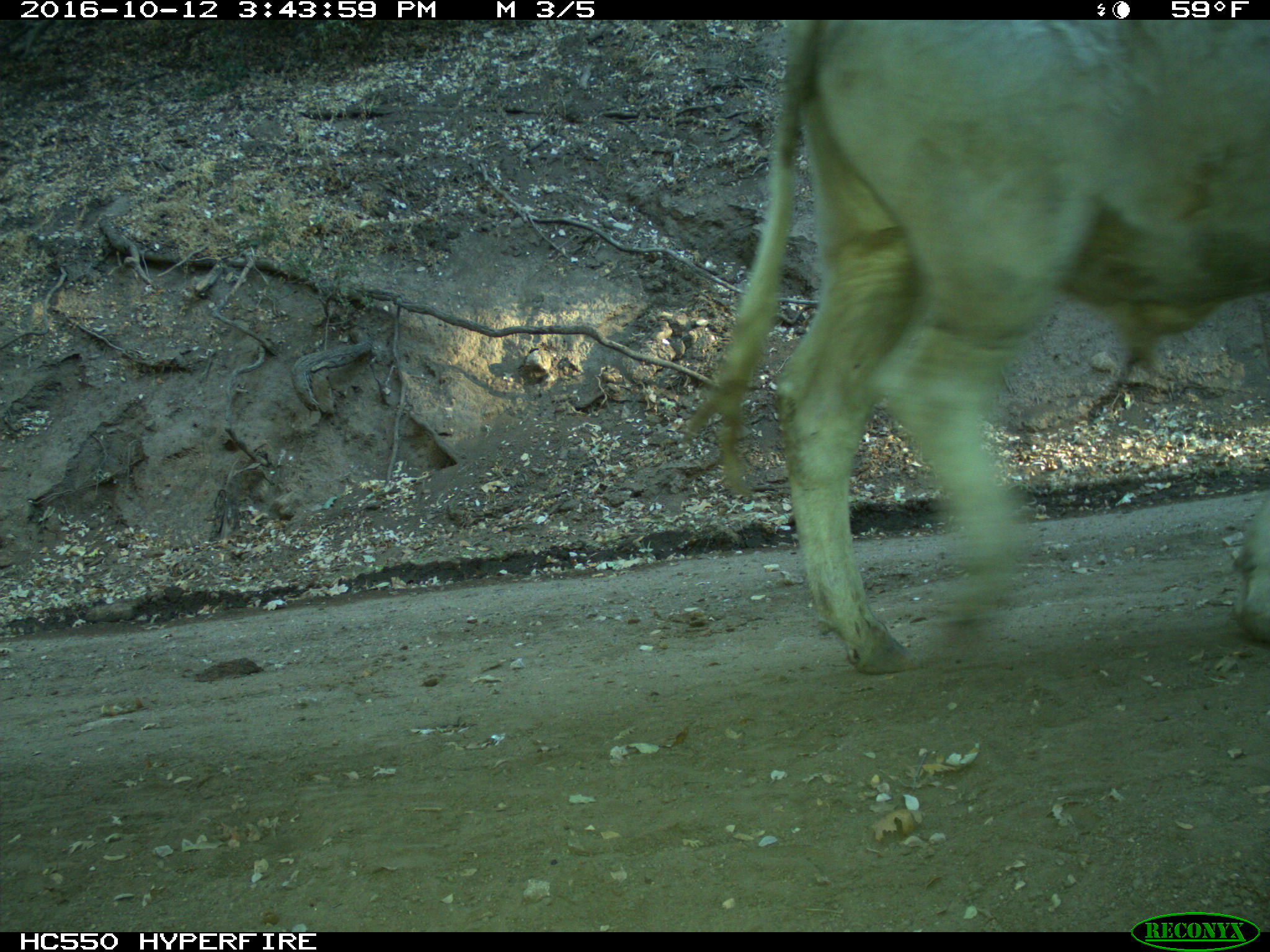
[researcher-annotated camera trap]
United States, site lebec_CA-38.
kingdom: Animalia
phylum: Chordata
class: Mammalia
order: Artiodactyla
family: Bovidae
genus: Bos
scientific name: Bos taurus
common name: domestic cow